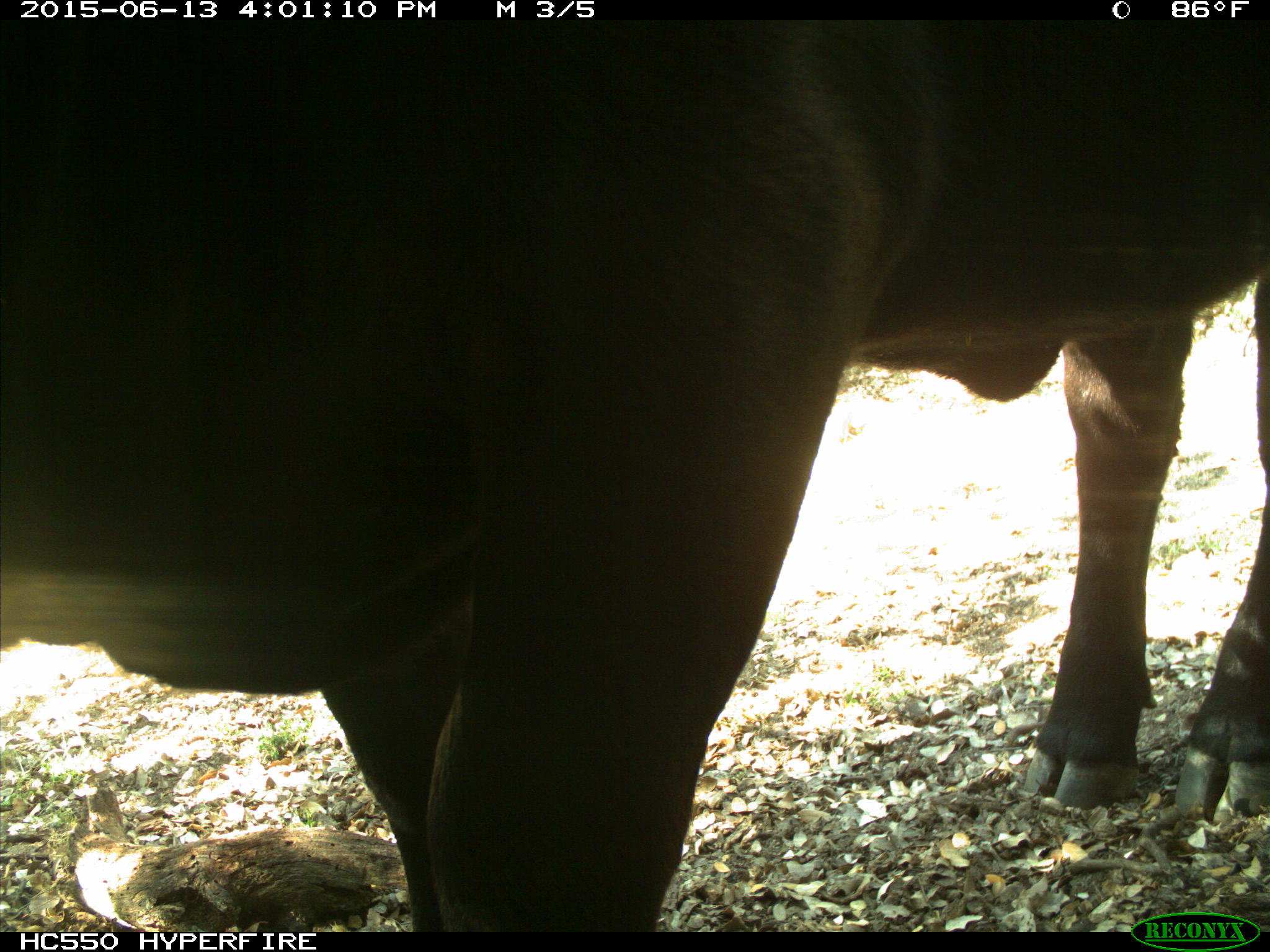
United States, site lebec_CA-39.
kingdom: Animalia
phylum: Chordata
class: Mammalia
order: Artiodactyla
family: Bovidae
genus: Bos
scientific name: Bos taurus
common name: domestic cow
Bos taurus (domestic cow).